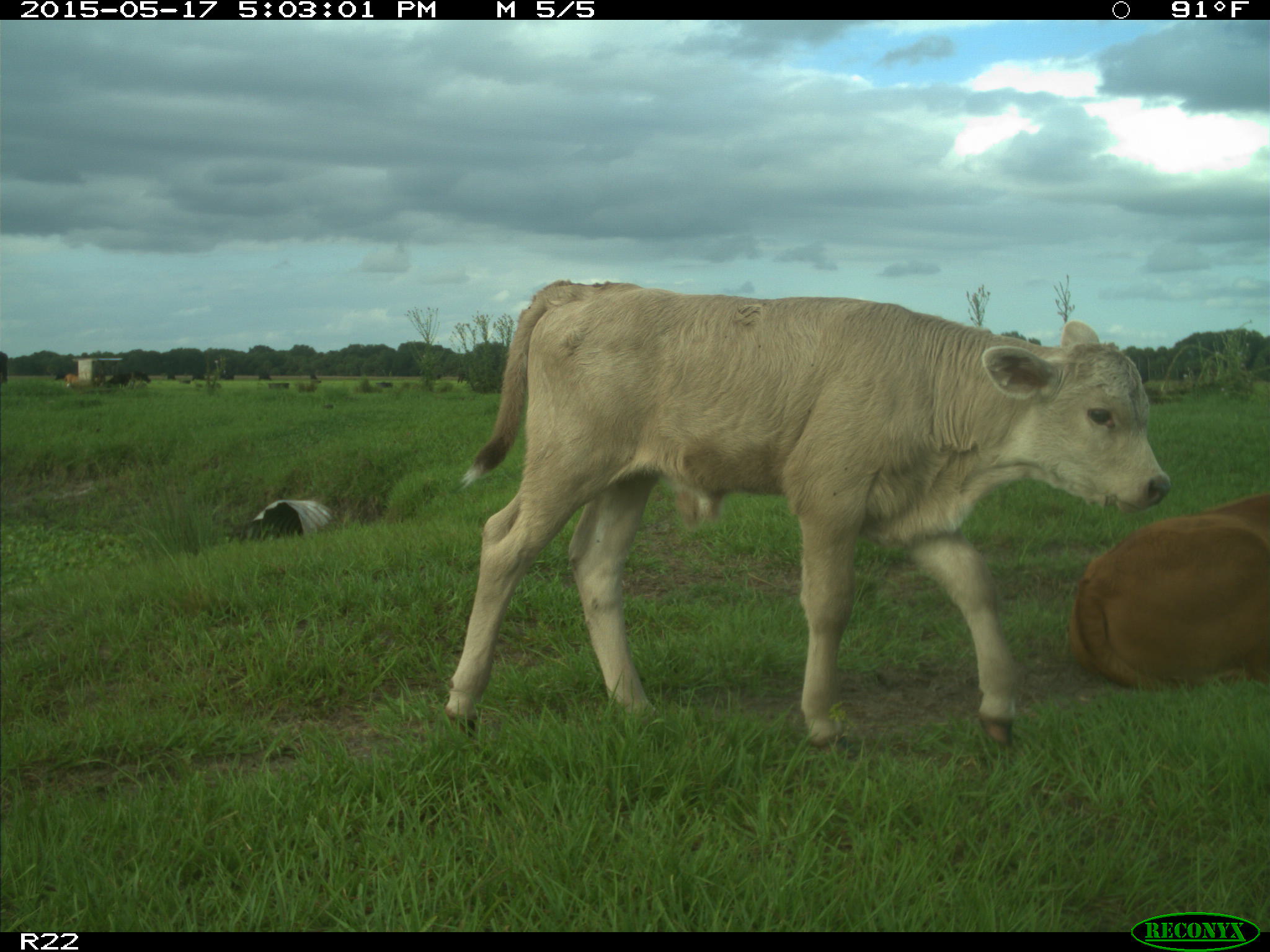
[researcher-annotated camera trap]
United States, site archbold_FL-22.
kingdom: Animalia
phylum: Chordata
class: Mammalia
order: Artiodactyla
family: Bovidae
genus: Bos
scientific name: Bos taurus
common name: domestic cow